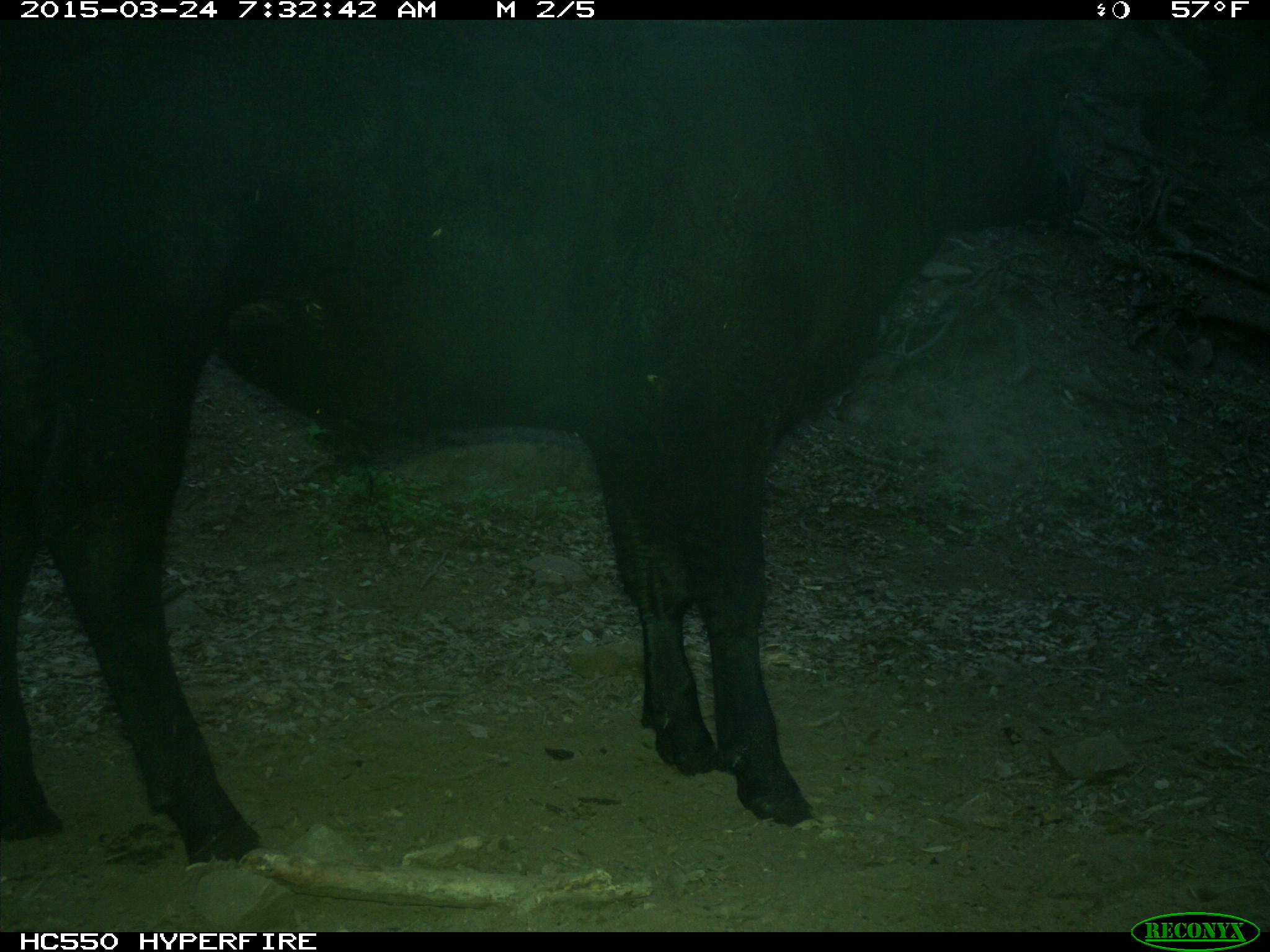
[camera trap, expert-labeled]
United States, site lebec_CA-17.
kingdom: Animalia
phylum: Chordata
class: Mammalia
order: Artiodactyla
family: Bovidae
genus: Bos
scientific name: Bos taurus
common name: domestic cow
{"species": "Bos taurus (domestic cow)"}